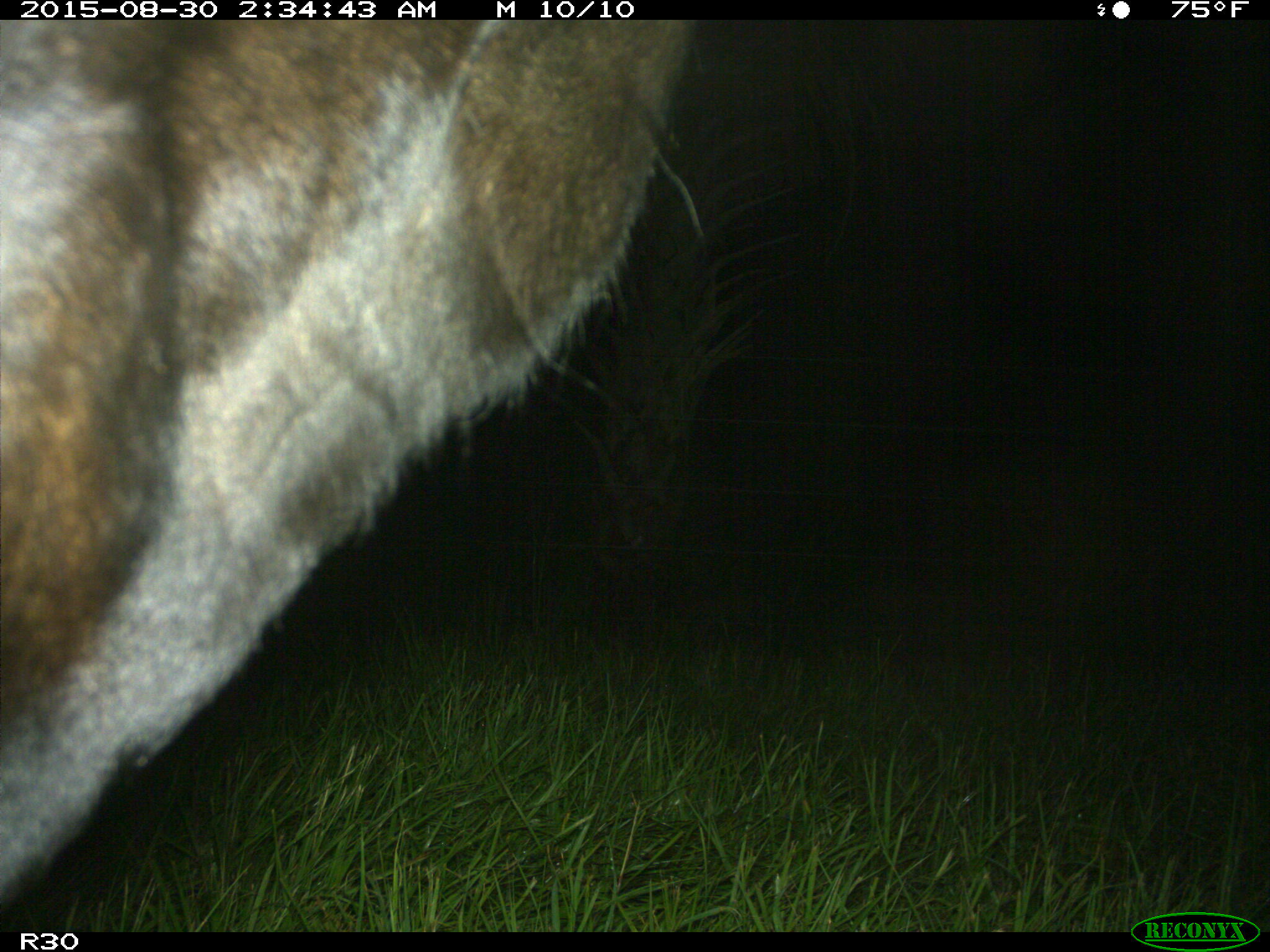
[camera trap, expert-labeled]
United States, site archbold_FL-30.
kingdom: Animalia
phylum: Chordata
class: Mammalia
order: Artiodactyla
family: Bovidae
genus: Bos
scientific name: Bos taurus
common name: domestic cow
Bos taurus (domestic cow).